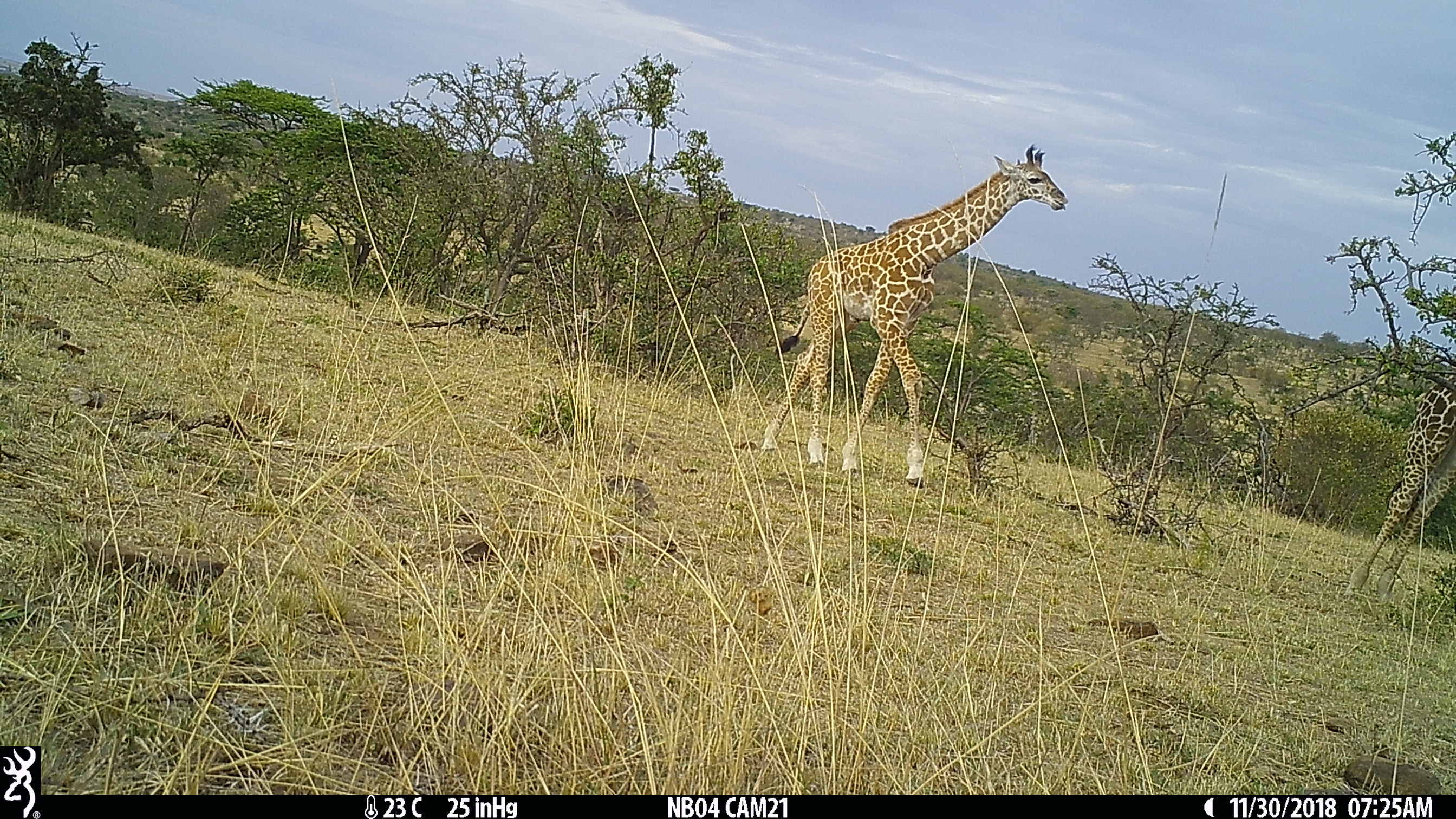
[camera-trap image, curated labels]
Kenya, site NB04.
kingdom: Animalia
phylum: Chordata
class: Mammalia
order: Artiodactyla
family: Giraffidae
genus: Giraffa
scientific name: Giraffa camelopardalis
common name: northern giraffe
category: giraffe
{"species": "giraffe (northern giraffe) (Giraffa camelopardalis)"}